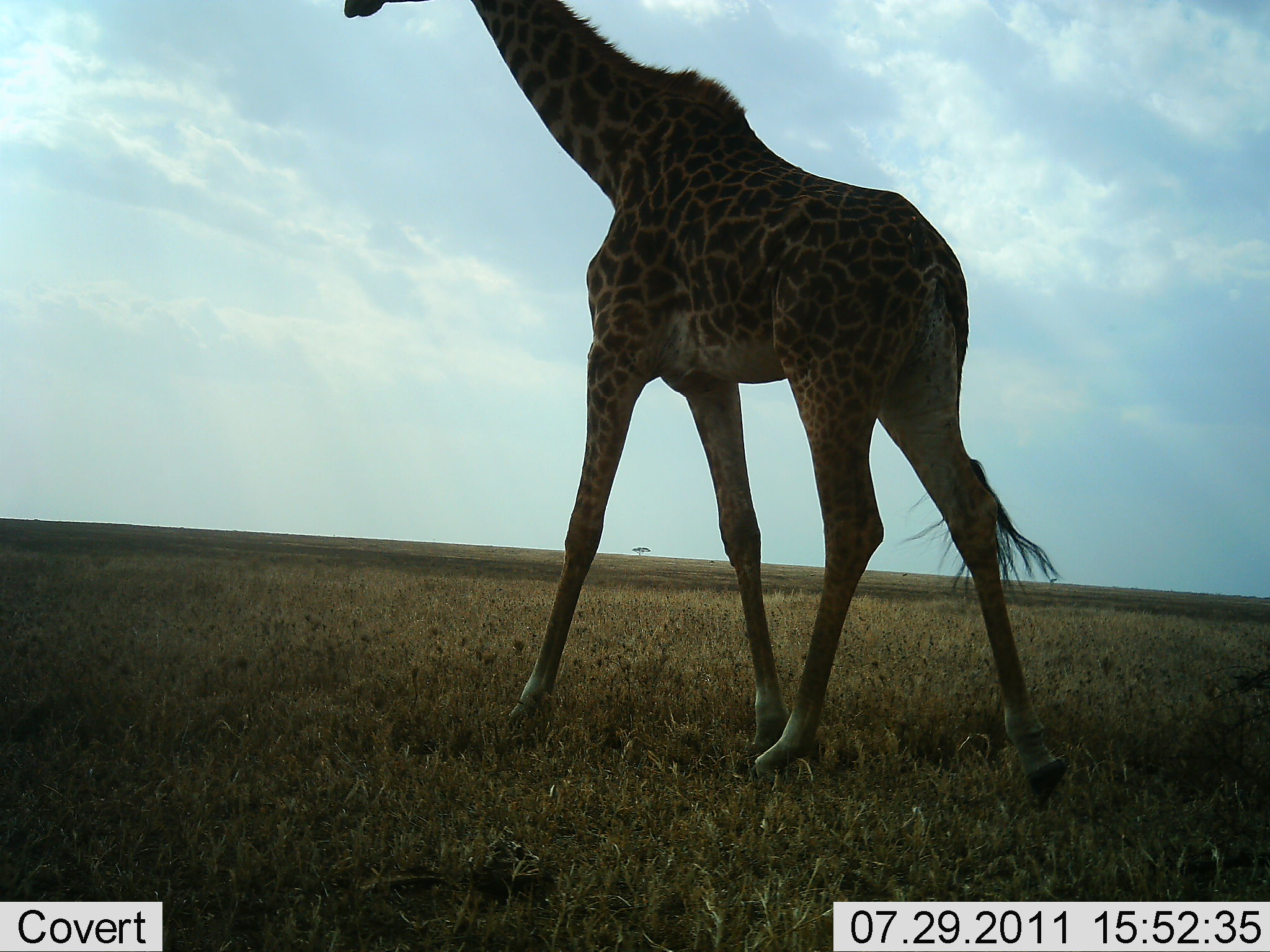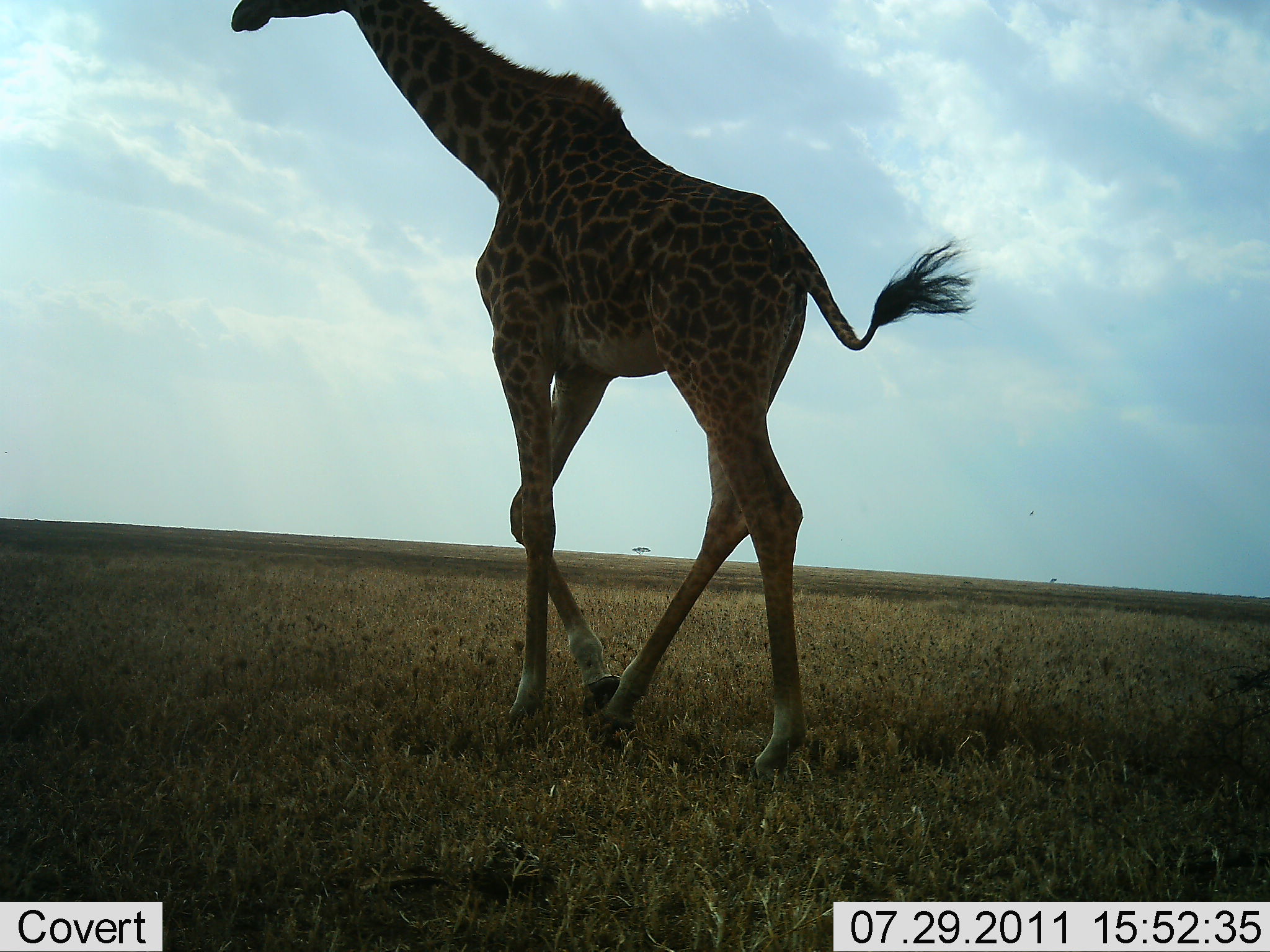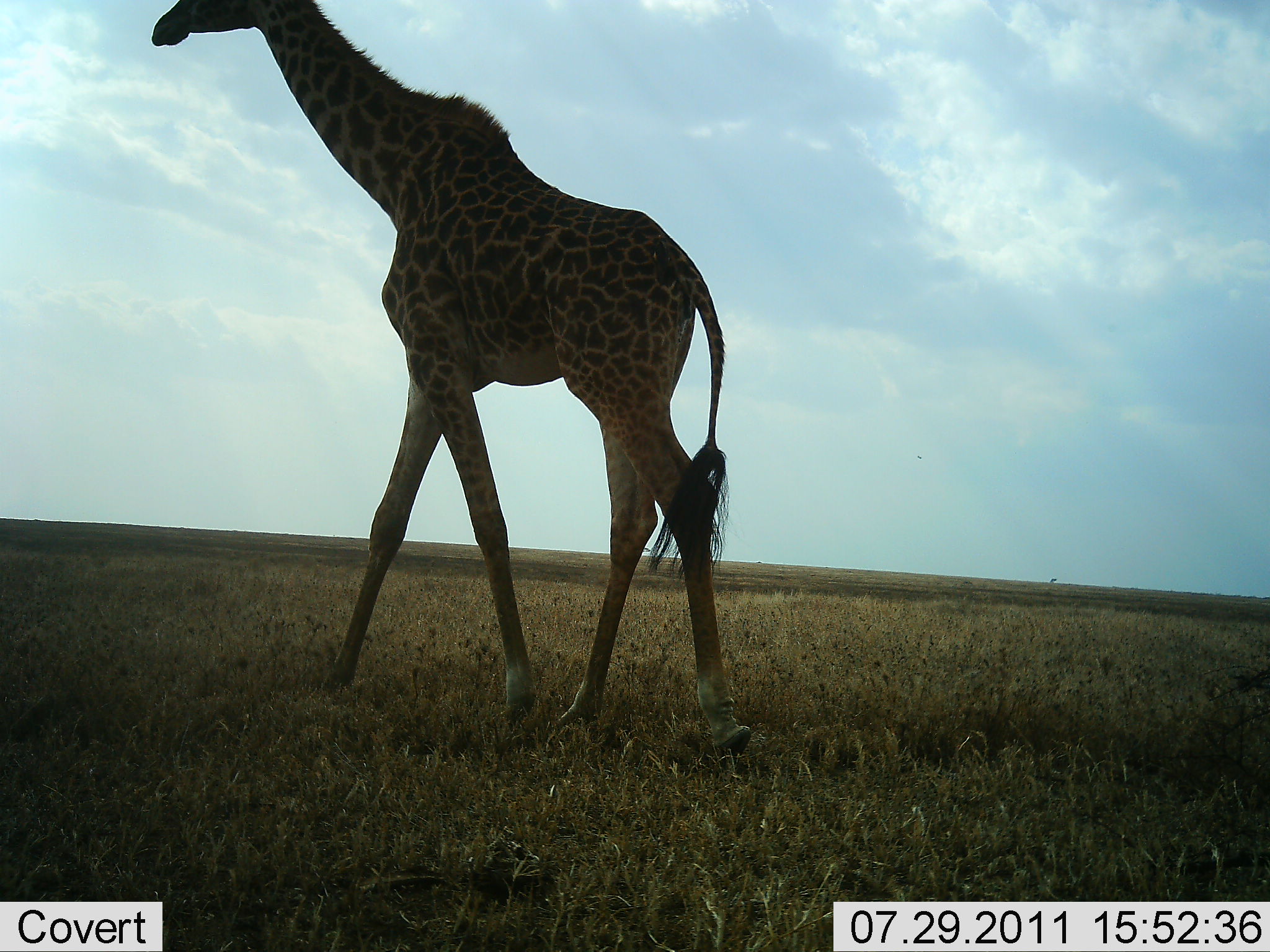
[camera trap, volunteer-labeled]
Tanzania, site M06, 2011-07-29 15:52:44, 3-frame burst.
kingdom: Animalia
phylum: Chordata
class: Mammalia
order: Artiodactyla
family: Giraffidae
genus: Giraffa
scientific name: Giraffa camelopardalis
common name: giraffe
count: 1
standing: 0%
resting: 0%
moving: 100%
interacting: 0%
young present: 0%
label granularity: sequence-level